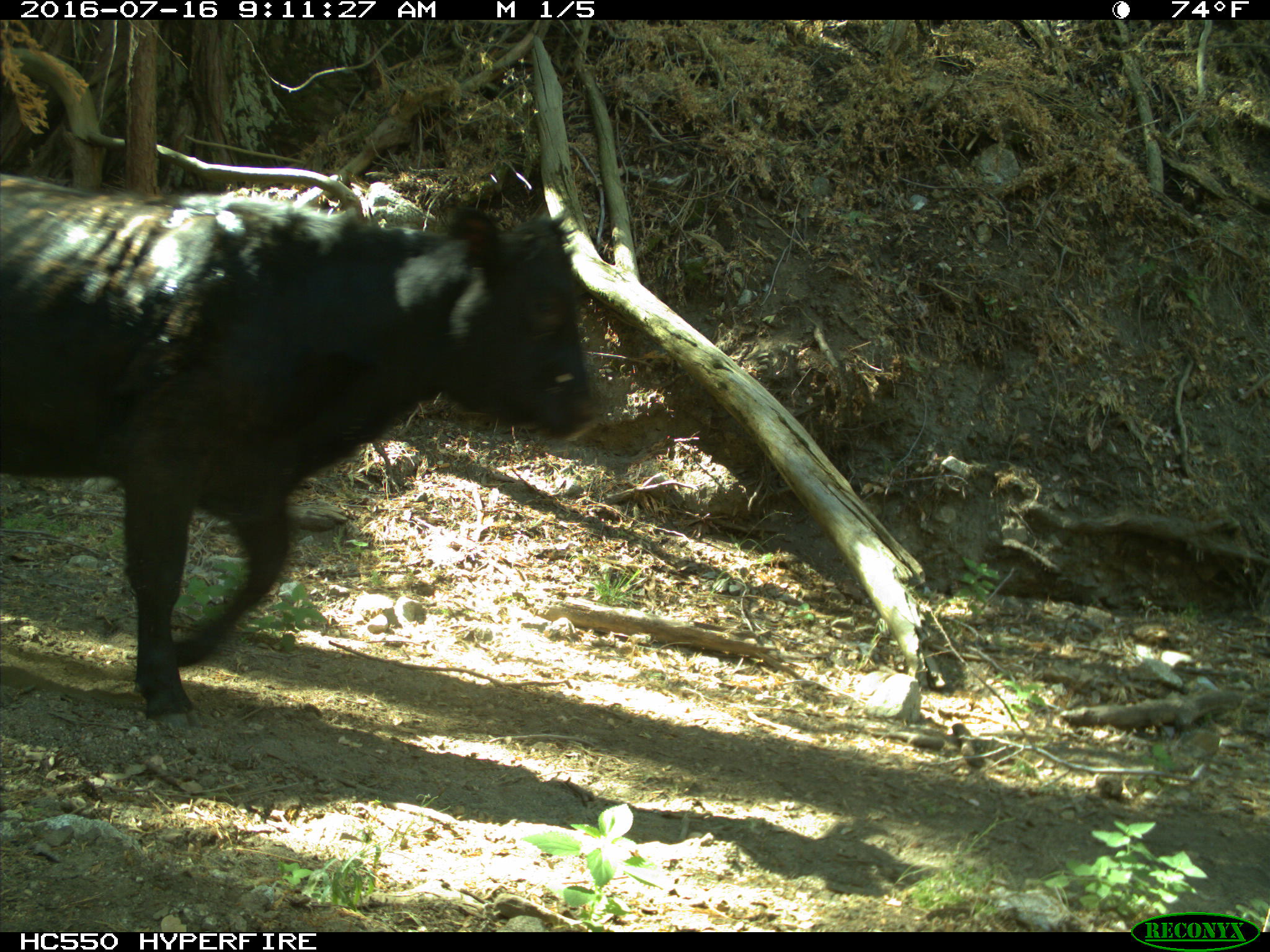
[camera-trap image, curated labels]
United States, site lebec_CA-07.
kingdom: Animalia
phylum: Chordata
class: Mammalia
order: Artiodactyla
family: Bovidae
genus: Bos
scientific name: Bos taurus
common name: domestic cow